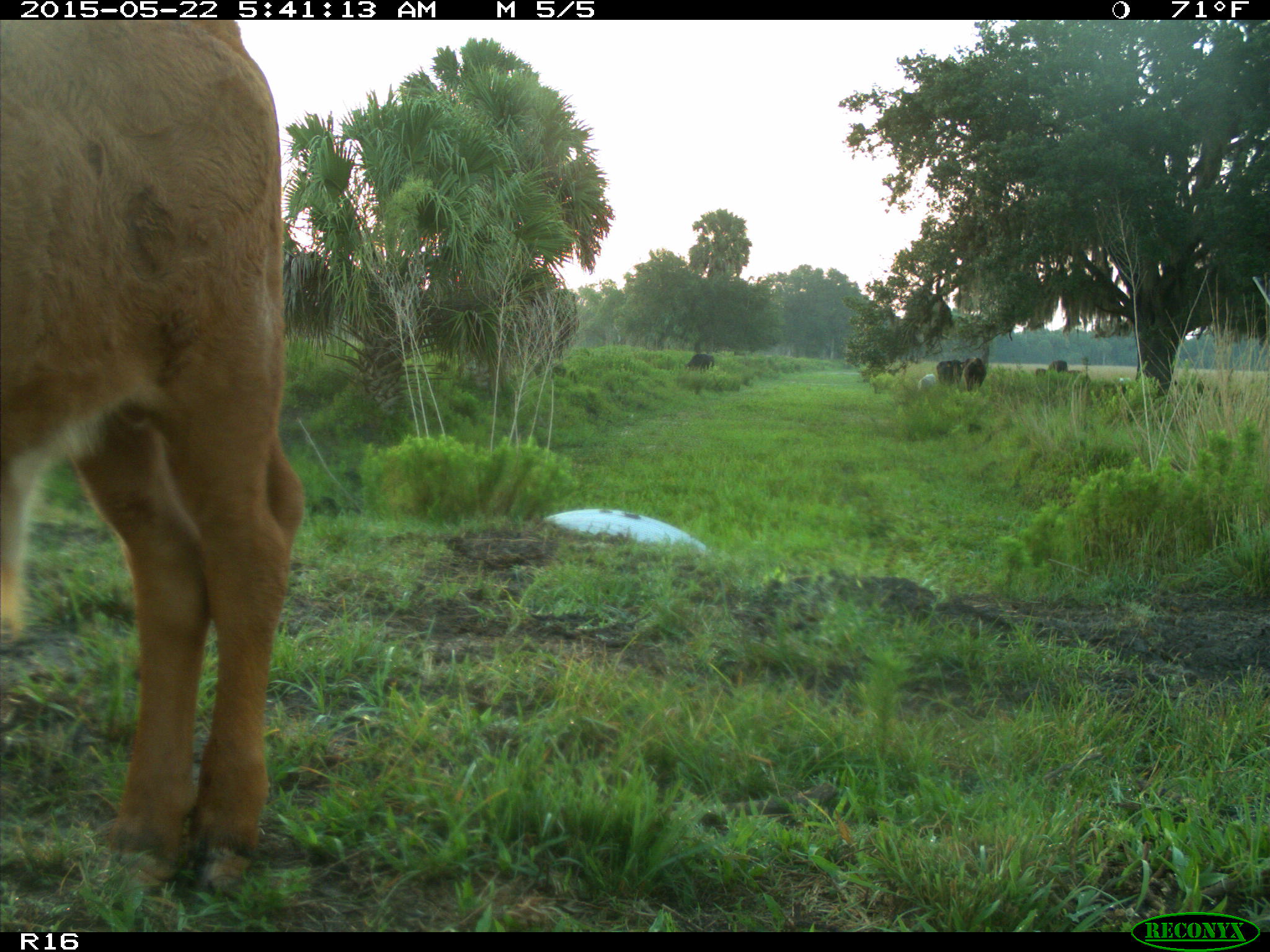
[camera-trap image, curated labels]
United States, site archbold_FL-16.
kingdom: Animalia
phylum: Chordata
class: Mammalia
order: Artiodactyla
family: Bovidae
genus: Bos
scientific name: Bos taurus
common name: domestic cow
Bos taurus (domestic cow).